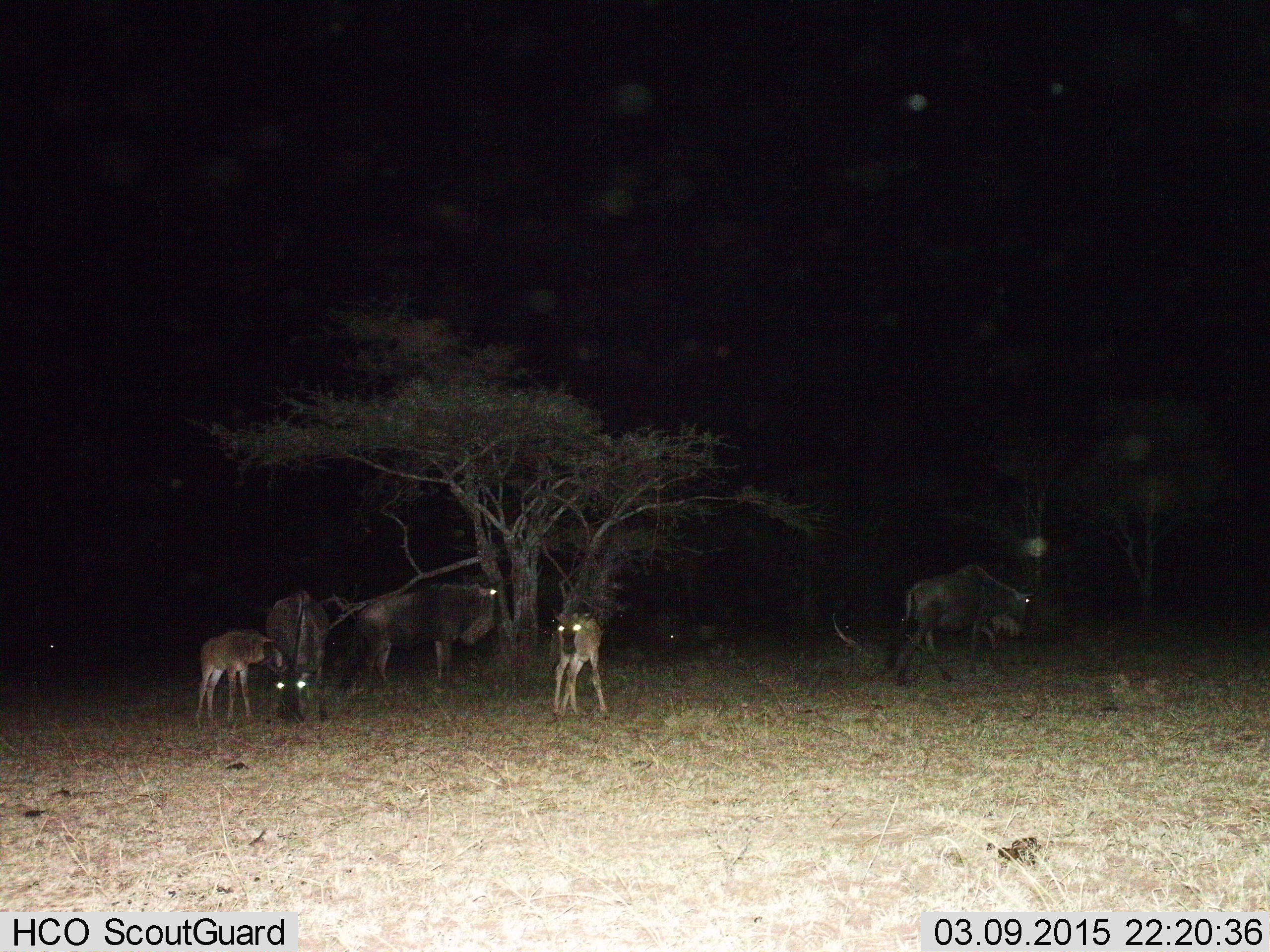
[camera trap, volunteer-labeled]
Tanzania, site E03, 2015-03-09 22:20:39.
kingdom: Animalia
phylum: Chordata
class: Mammalia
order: Artiodactyla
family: Bovidae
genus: Connochaetes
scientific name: Connochaetes taurinus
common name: blue wildebeest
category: wildebeest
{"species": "wildebeest (blue wildebeest) (Connochaetes taurinus)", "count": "5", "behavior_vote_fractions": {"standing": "90%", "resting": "10%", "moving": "20%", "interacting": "20%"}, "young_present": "100%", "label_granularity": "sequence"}